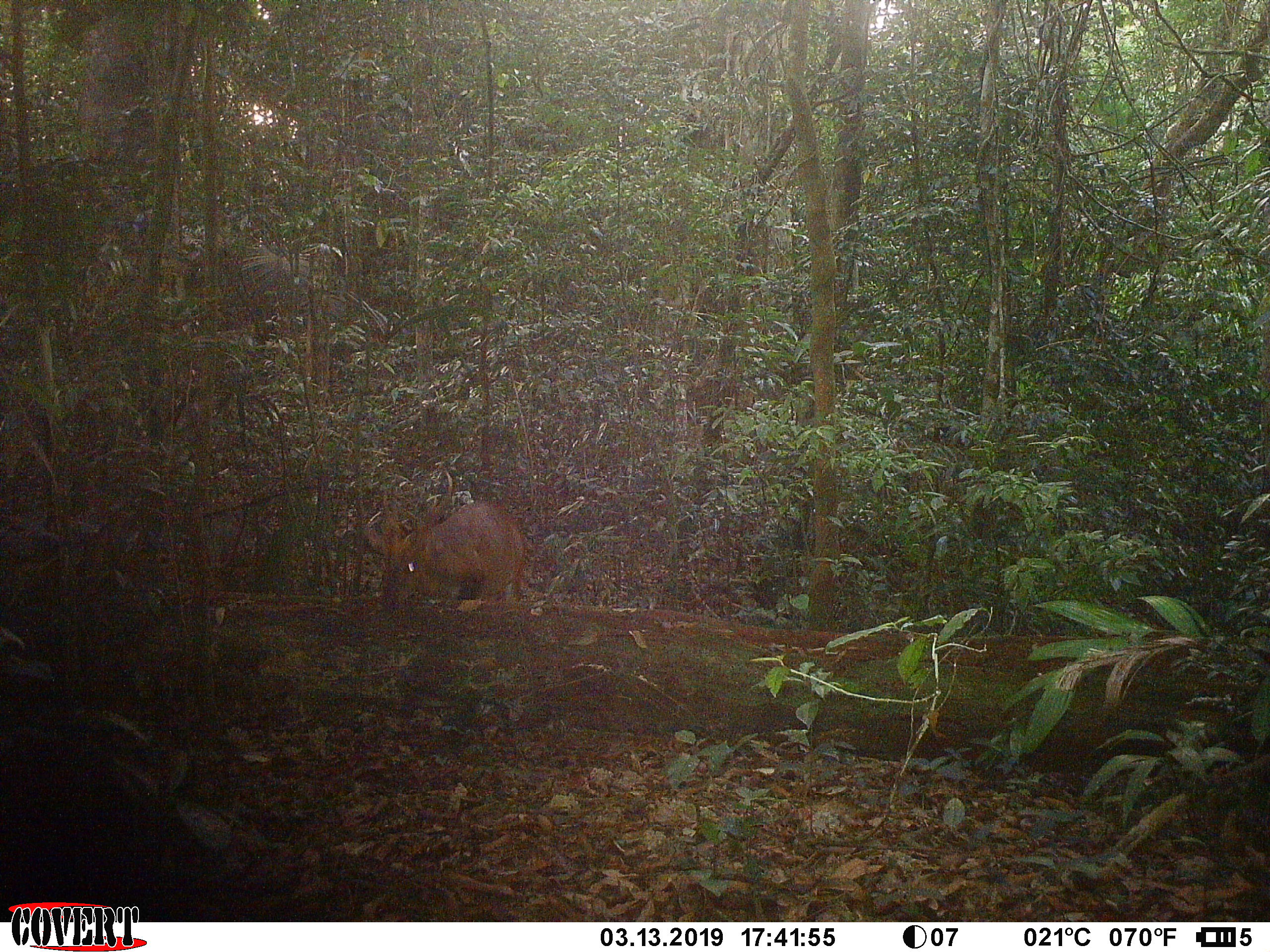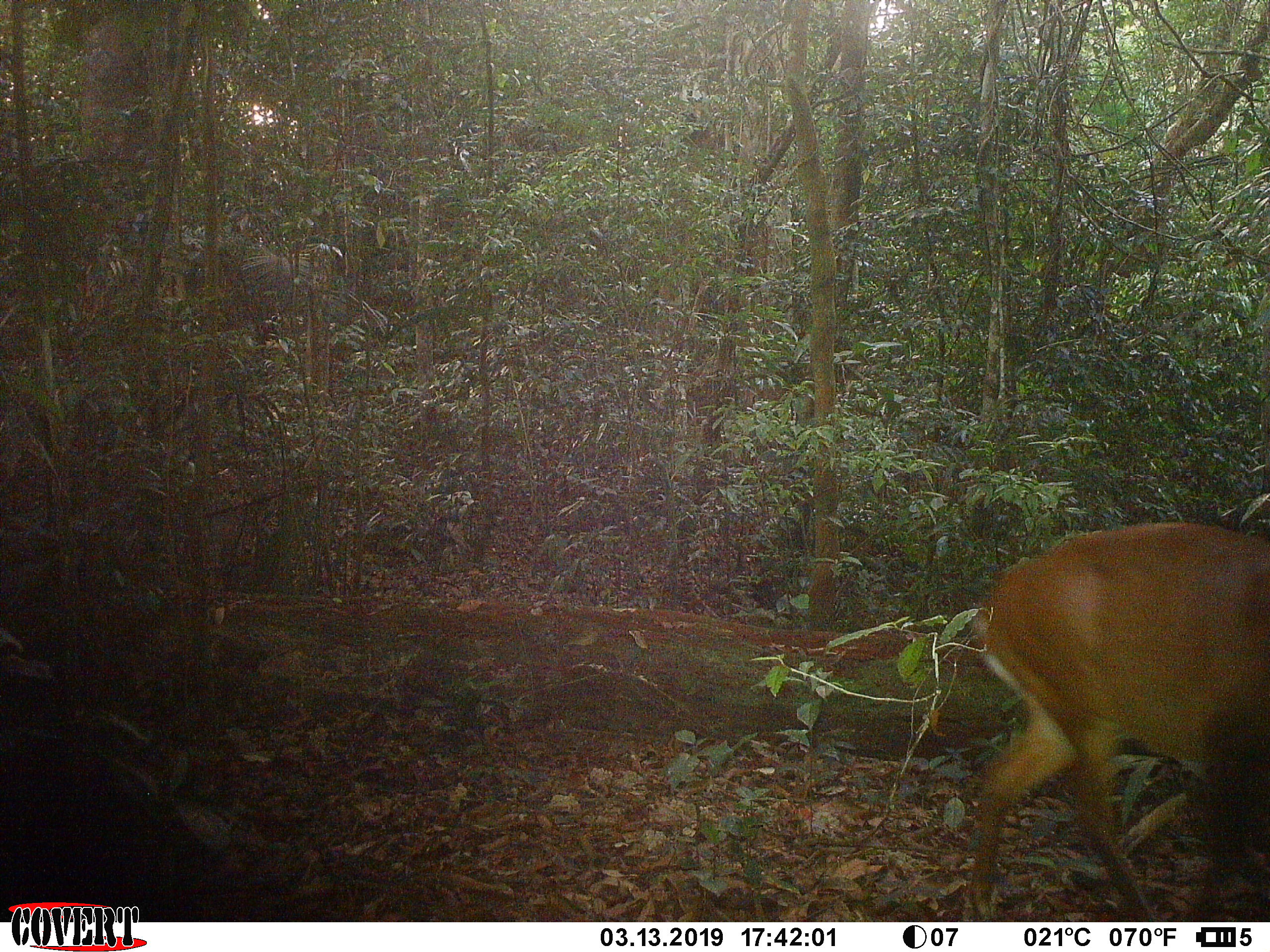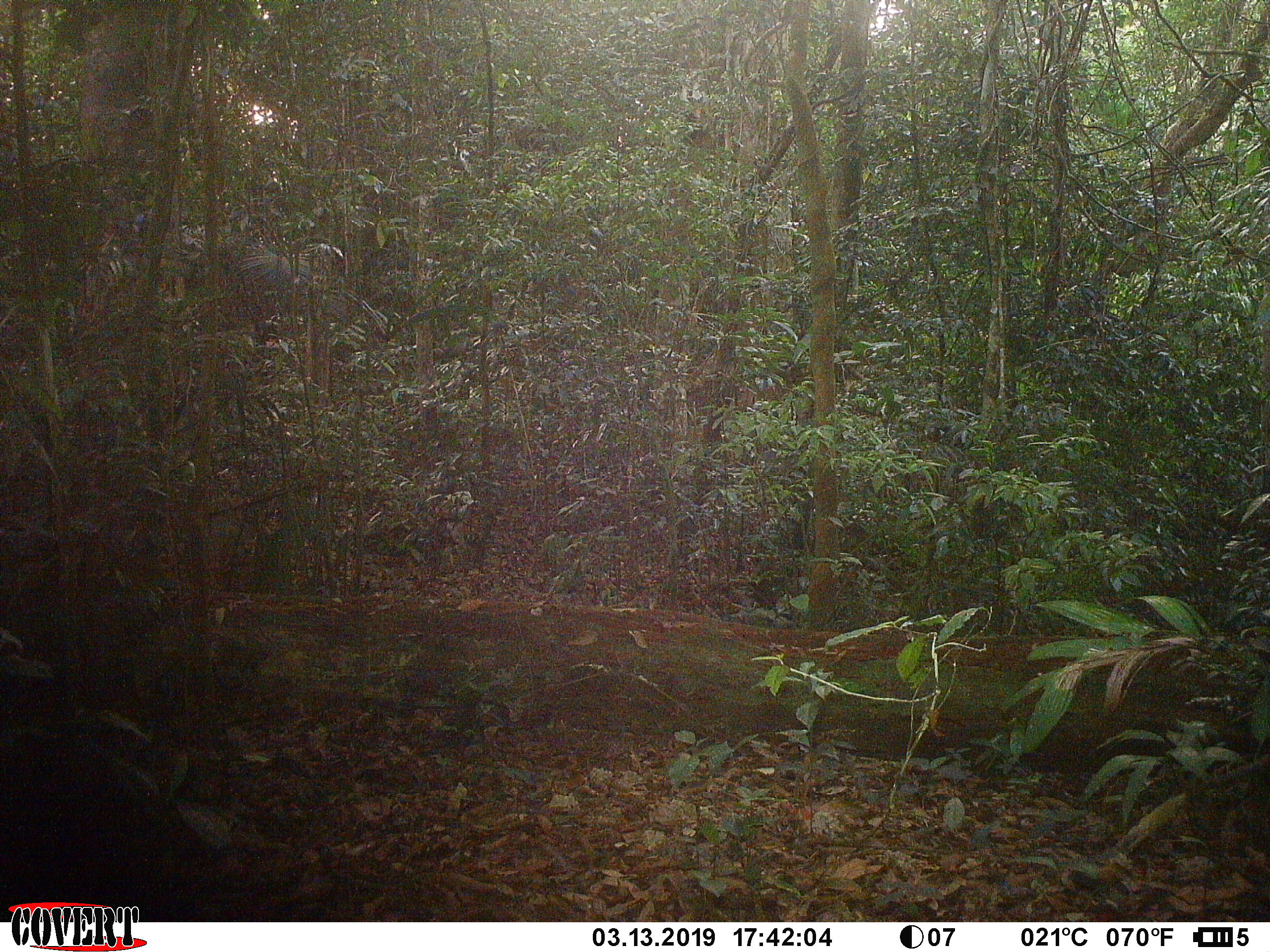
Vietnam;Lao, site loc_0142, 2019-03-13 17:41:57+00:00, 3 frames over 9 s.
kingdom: Animalia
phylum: Chordata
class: Mammalia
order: Artiodactyla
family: Cervidae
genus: Muntiacus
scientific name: Muntiacus vuquangensis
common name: large-antlered muntjac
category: large antlered muntjac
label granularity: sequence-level